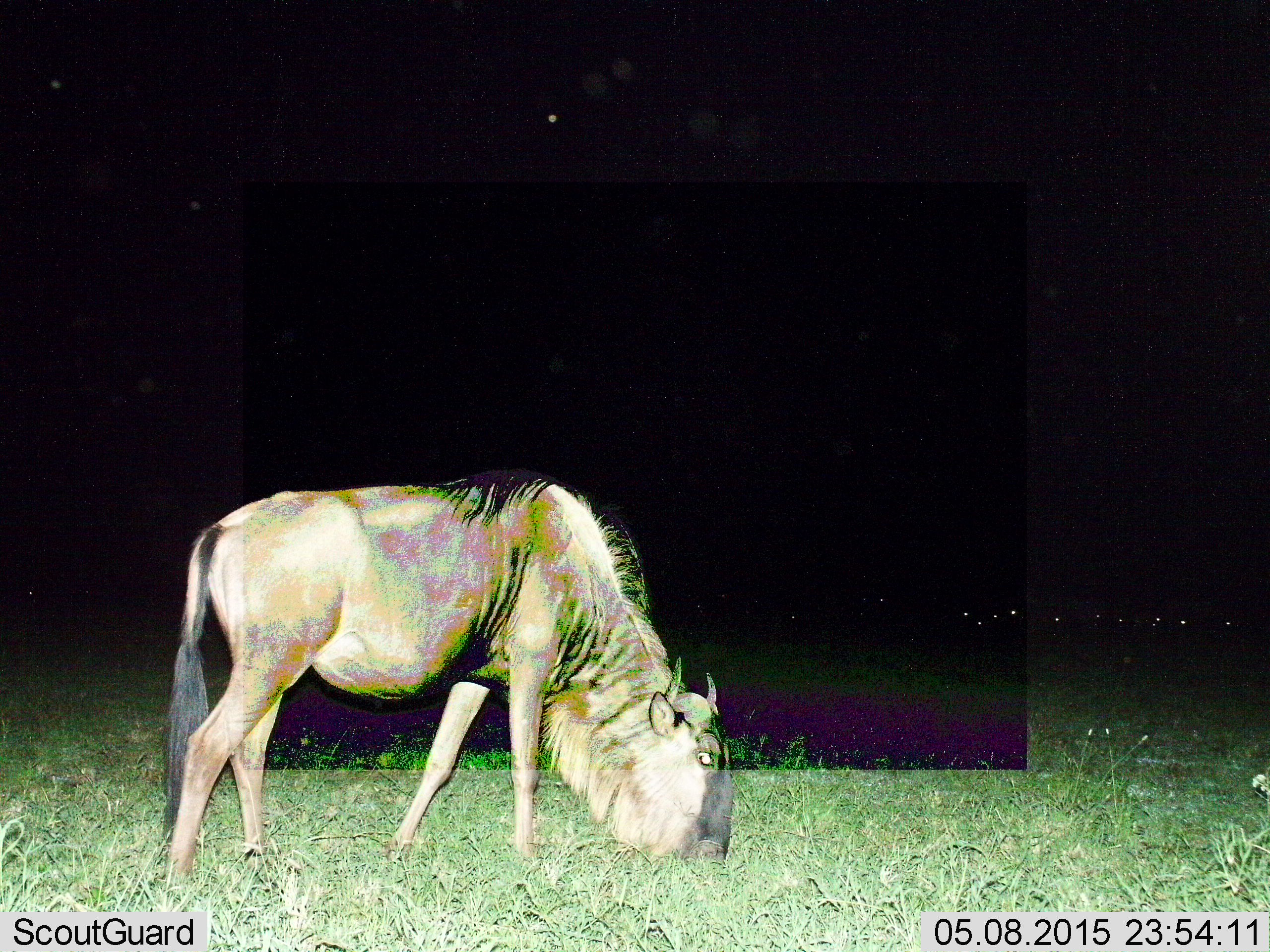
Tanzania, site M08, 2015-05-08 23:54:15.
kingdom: Animalia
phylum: Chordata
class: Mammalia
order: Artiodactyla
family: Bovidae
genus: Connochaetes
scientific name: Connochaetes taurinus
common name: blue wildebeest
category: wildebeest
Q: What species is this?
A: Wildebeest (blue wildebeest) (Connochaetes taurinus).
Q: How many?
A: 1.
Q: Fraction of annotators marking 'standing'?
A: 20%.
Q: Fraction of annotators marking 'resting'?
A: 0%.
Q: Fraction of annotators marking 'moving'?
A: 20%.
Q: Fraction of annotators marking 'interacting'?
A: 0%.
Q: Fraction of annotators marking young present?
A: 0%.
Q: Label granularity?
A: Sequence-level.